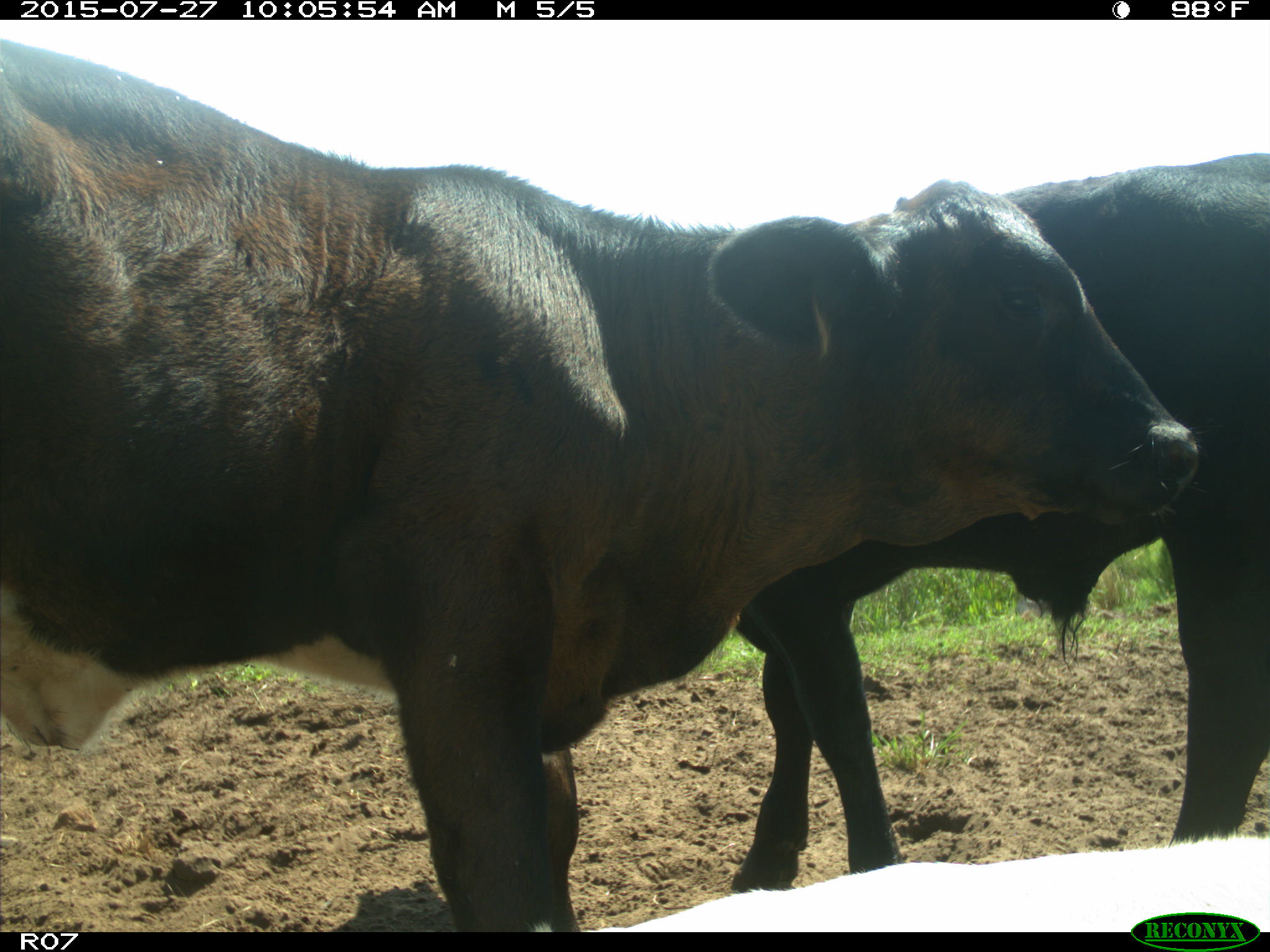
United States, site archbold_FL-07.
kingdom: Animalia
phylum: Chordata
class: Mammalia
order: Artiodactyla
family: Bovidae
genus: Bos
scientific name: Bos taurus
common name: domestic cow